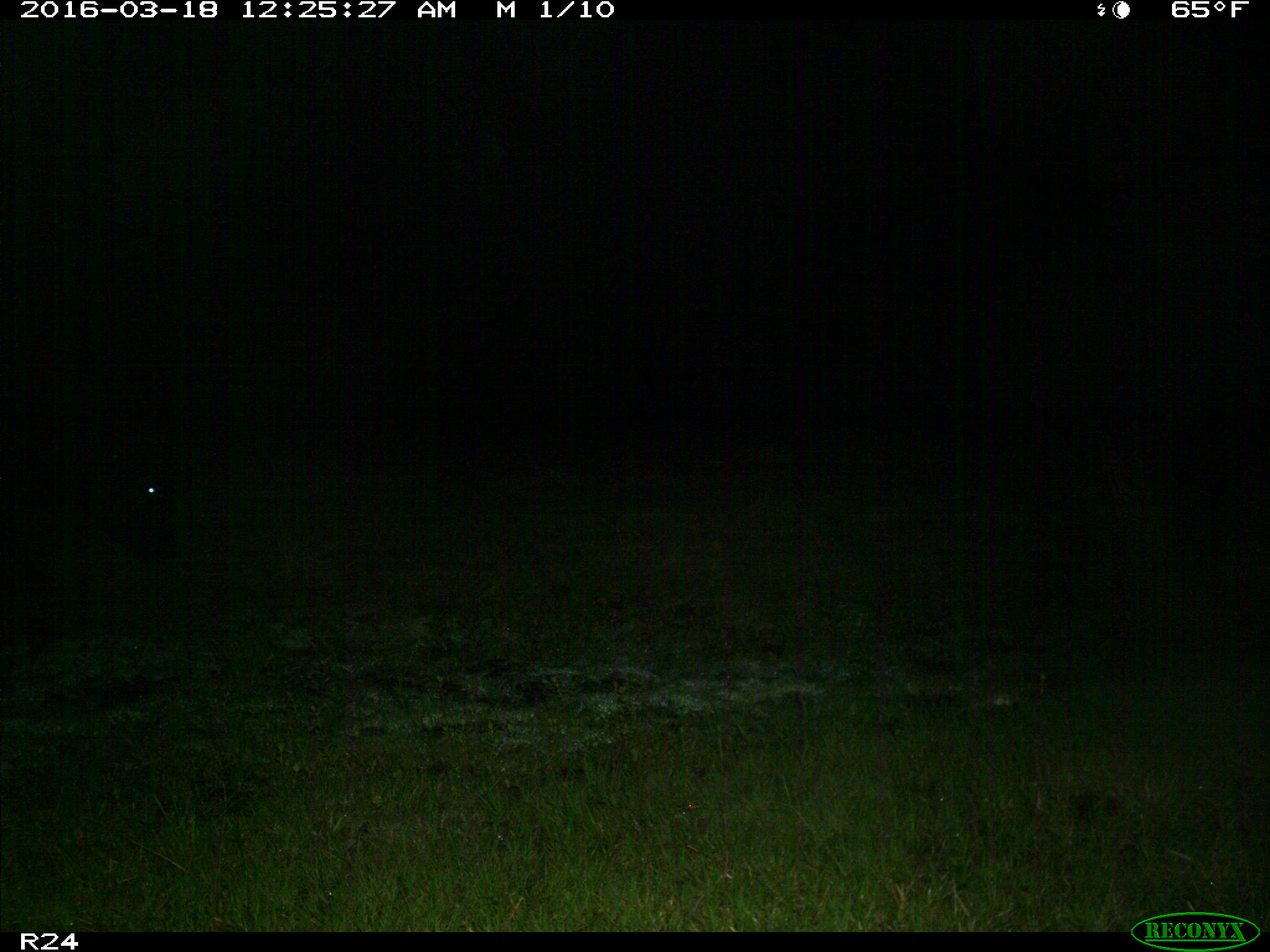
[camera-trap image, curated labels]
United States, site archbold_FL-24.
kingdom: Animalia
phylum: Chordata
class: Mammalia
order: Artiodactyla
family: Bovidae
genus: Bos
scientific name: Bos taurus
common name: domestic cow